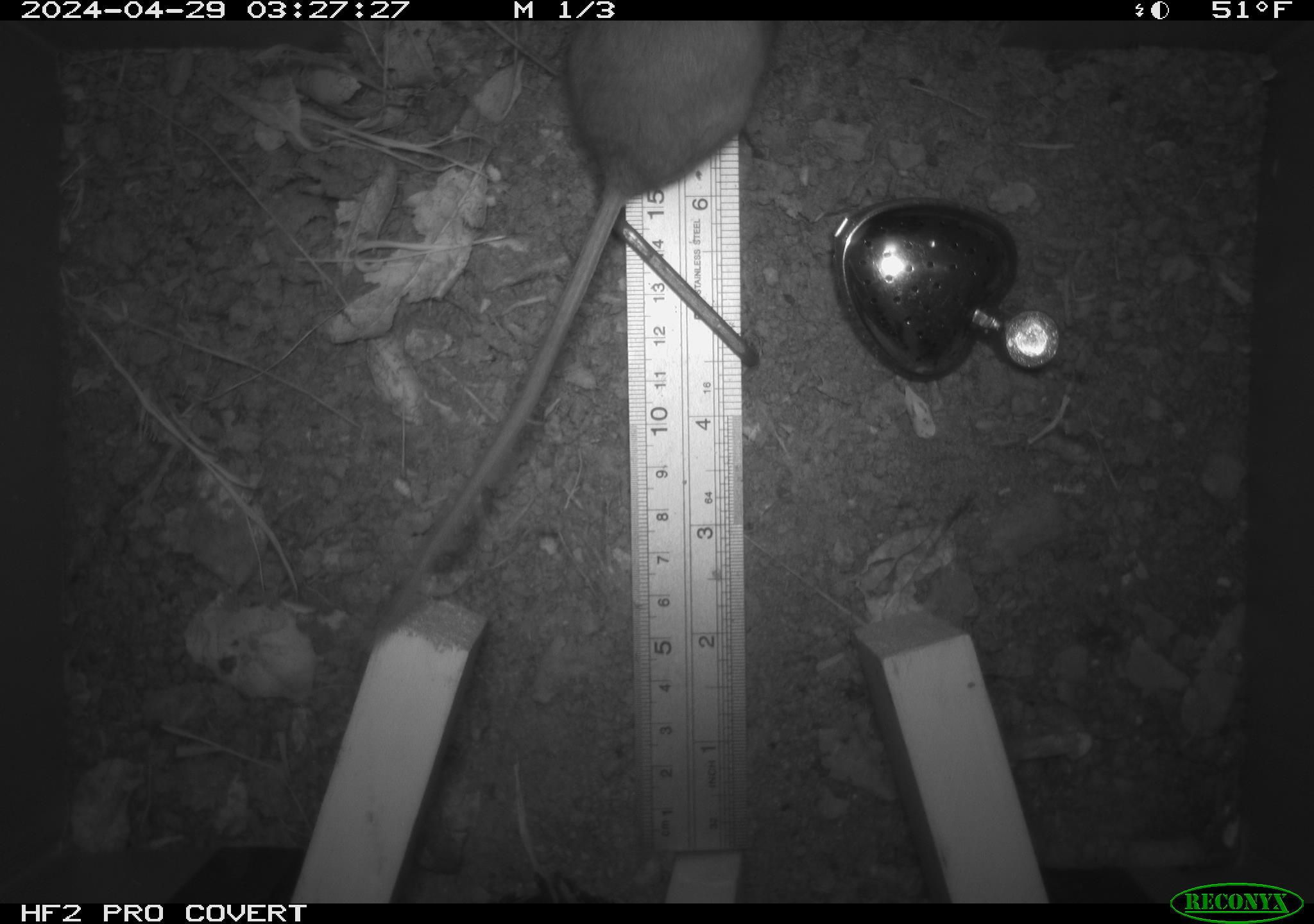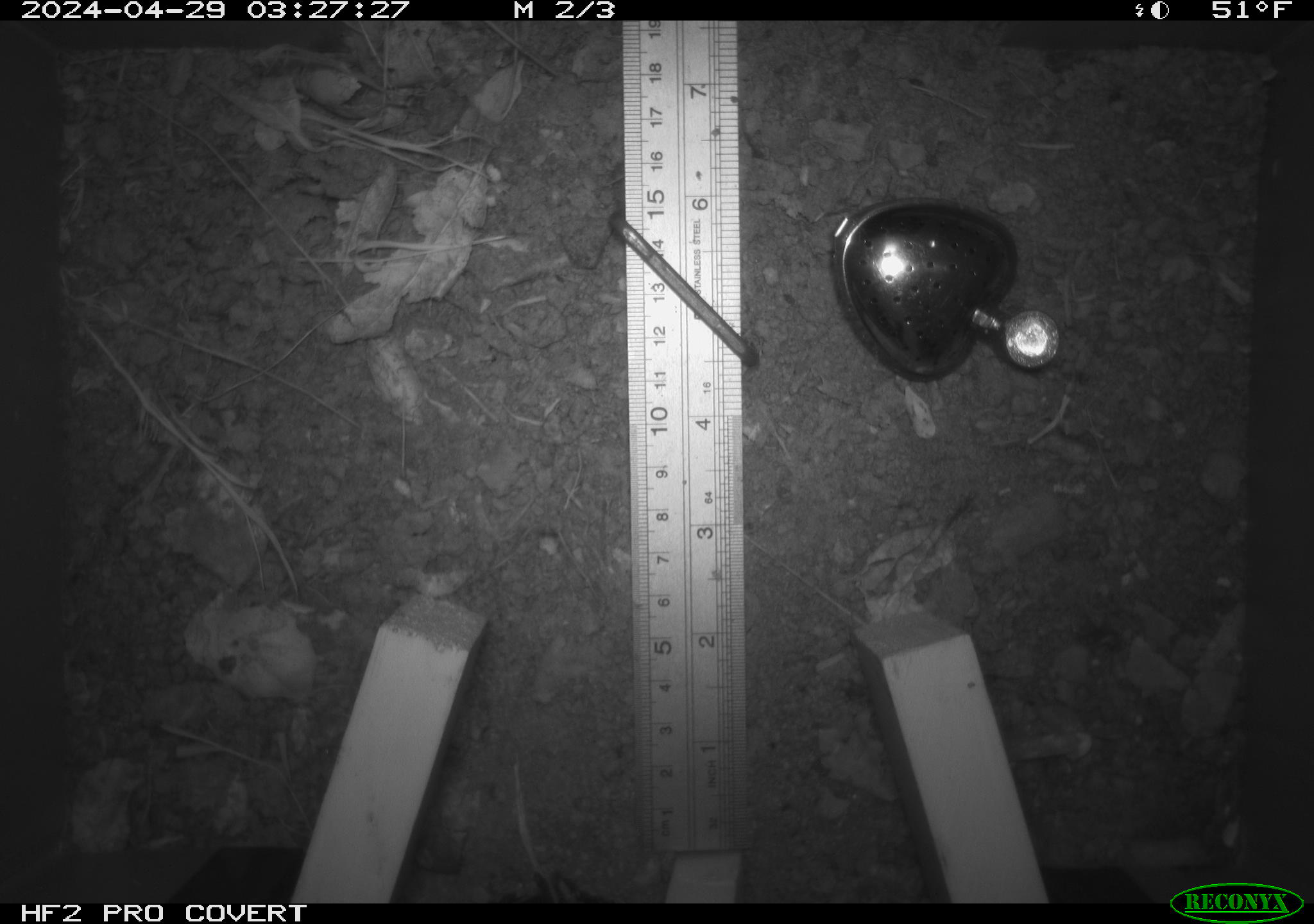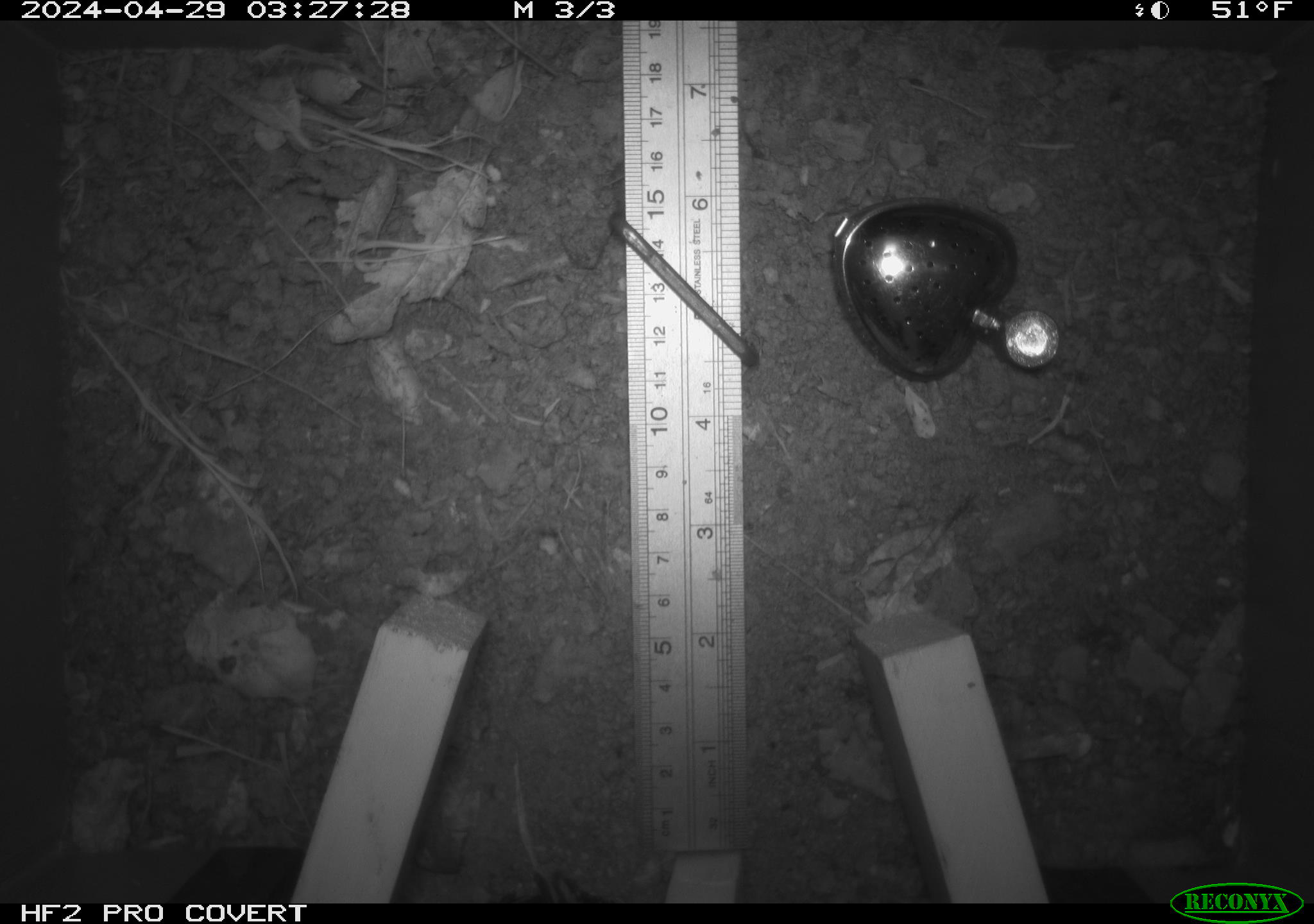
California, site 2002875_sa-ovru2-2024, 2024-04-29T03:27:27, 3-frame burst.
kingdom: Animalia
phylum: Chordata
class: Mammalia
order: Rodentia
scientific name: Rodentia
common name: rodent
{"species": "rodent (Rodentia)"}